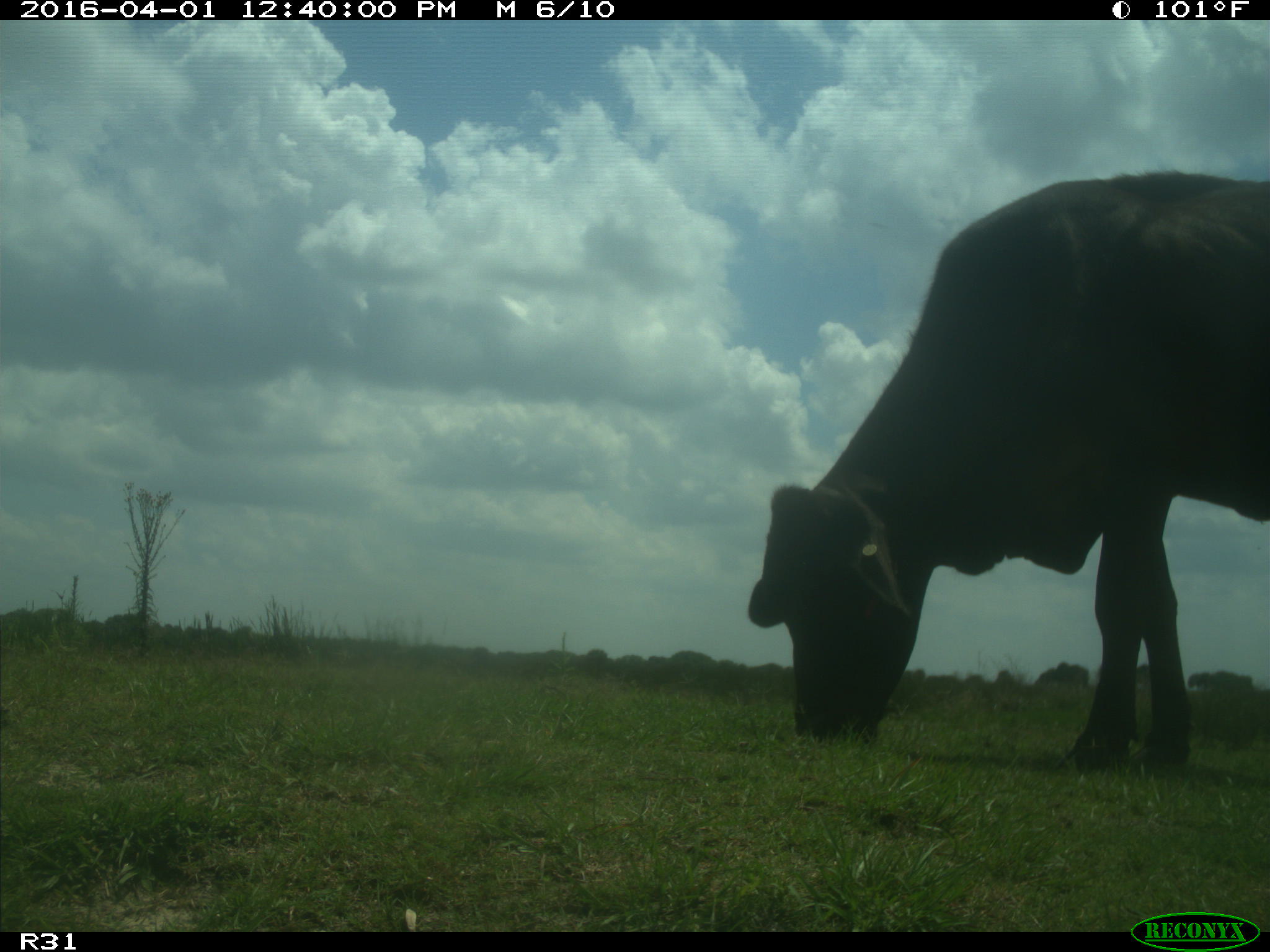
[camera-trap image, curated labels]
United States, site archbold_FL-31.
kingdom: Animalia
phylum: Chordata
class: Mammalia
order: Artiodactyla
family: Bovidae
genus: Bos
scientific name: Bos taurus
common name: domestic cow